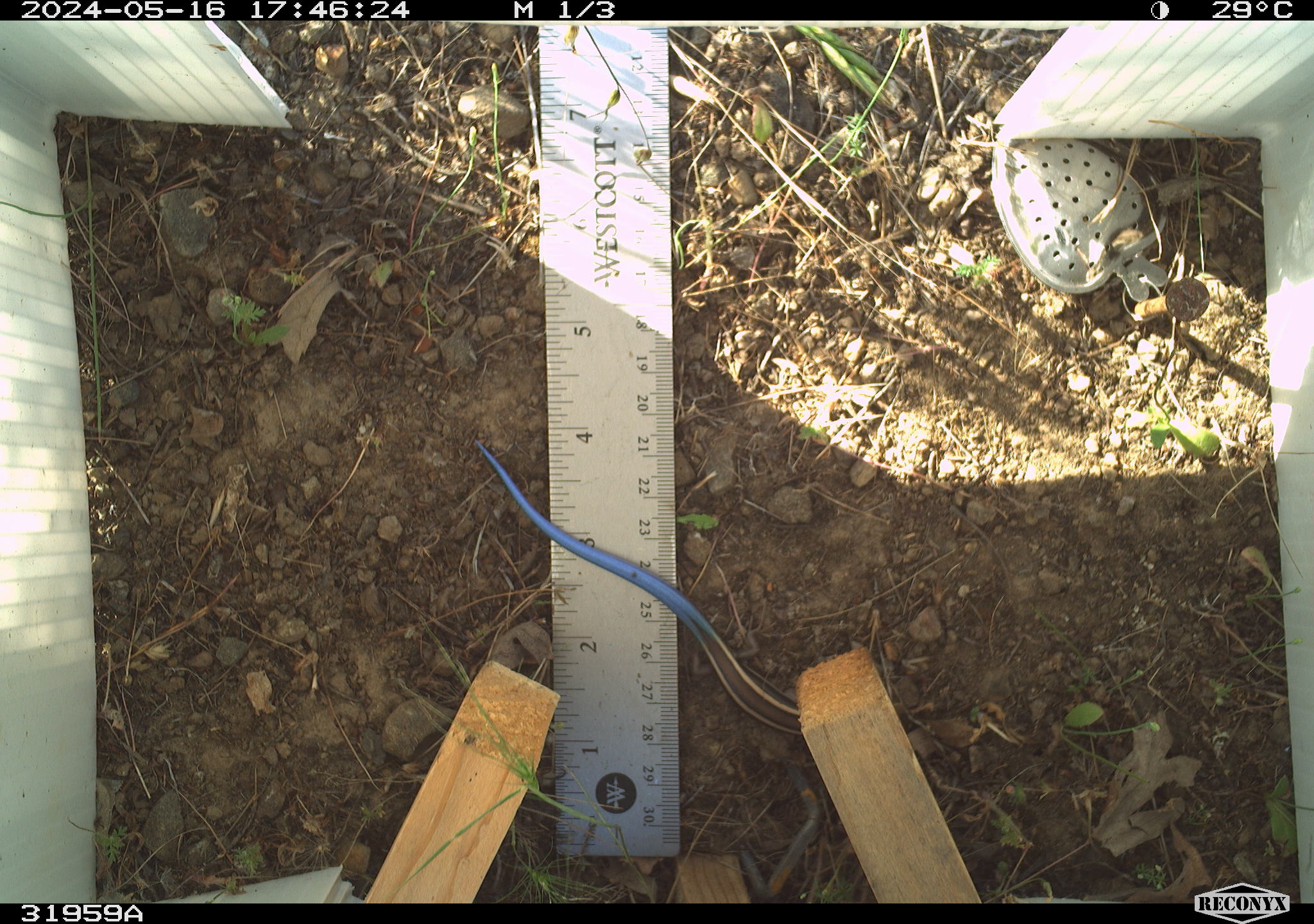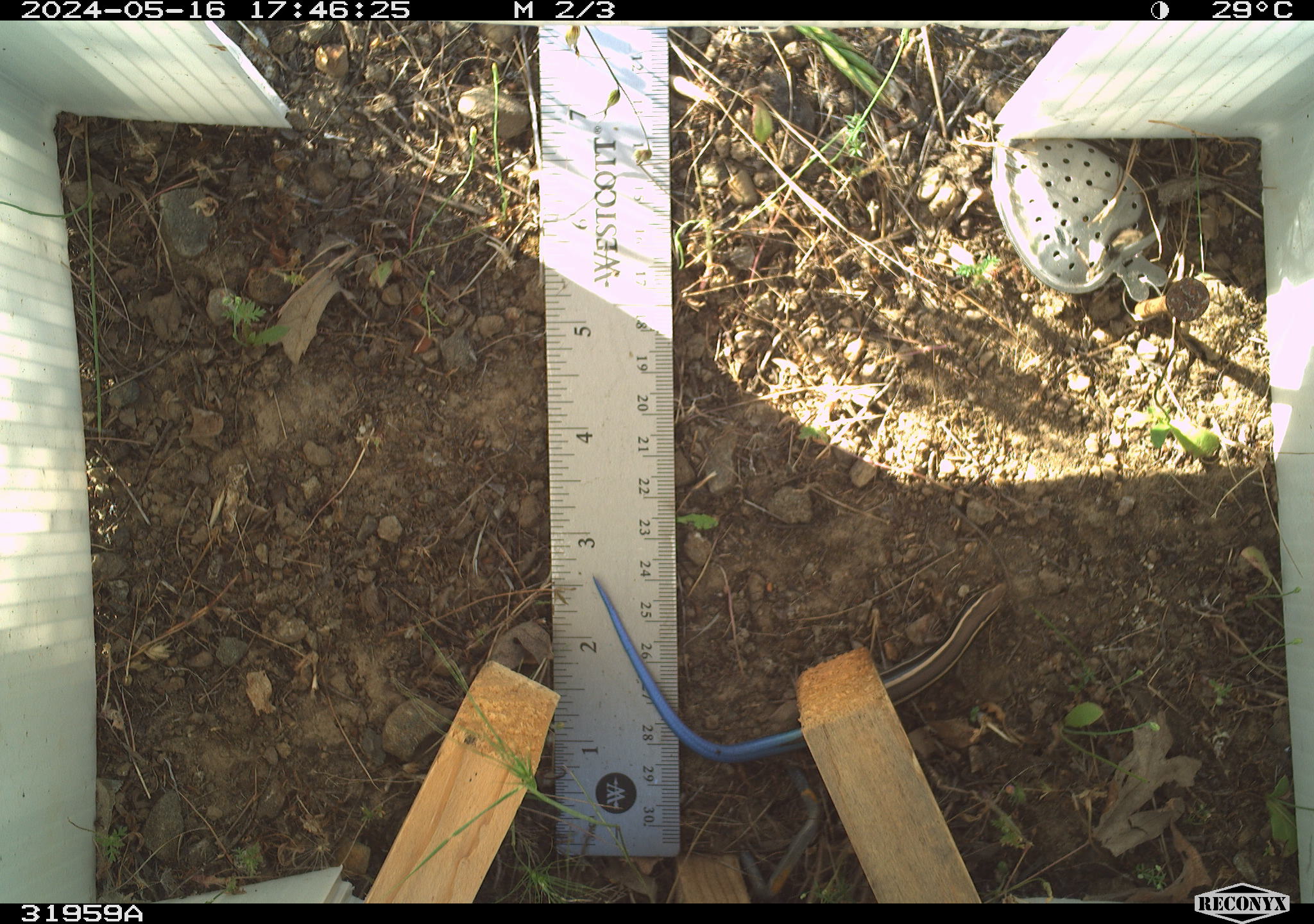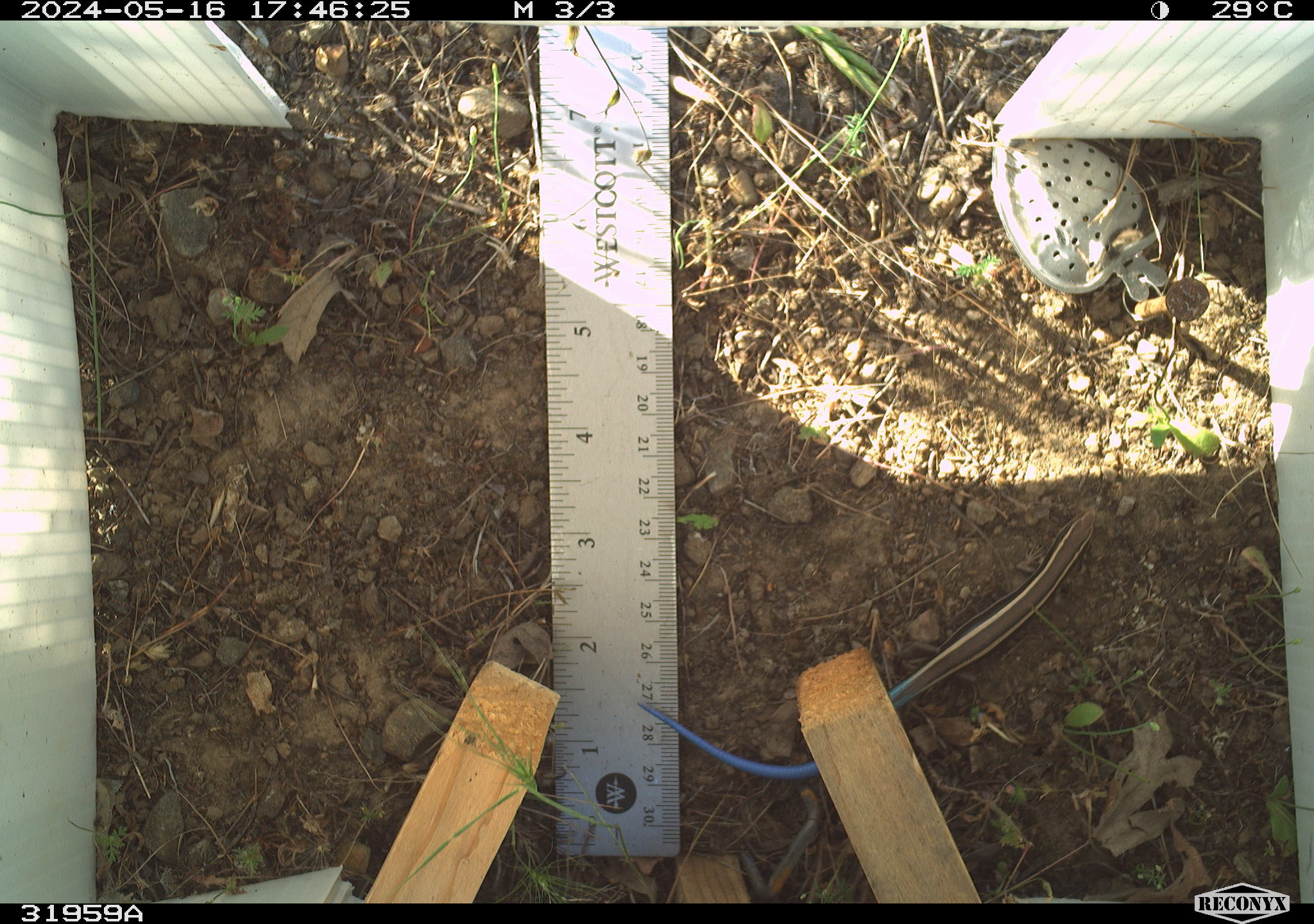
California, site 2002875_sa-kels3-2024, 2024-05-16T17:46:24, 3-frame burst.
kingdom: Animalia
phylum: Chordata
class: Reptilia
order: Squamata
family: Scincidae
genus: Plestiodon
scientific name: Plestiodon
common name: blue-tailed skinks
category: plestiodon species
Plestiodon species (blue-tailed skinks) (Plestiodon).